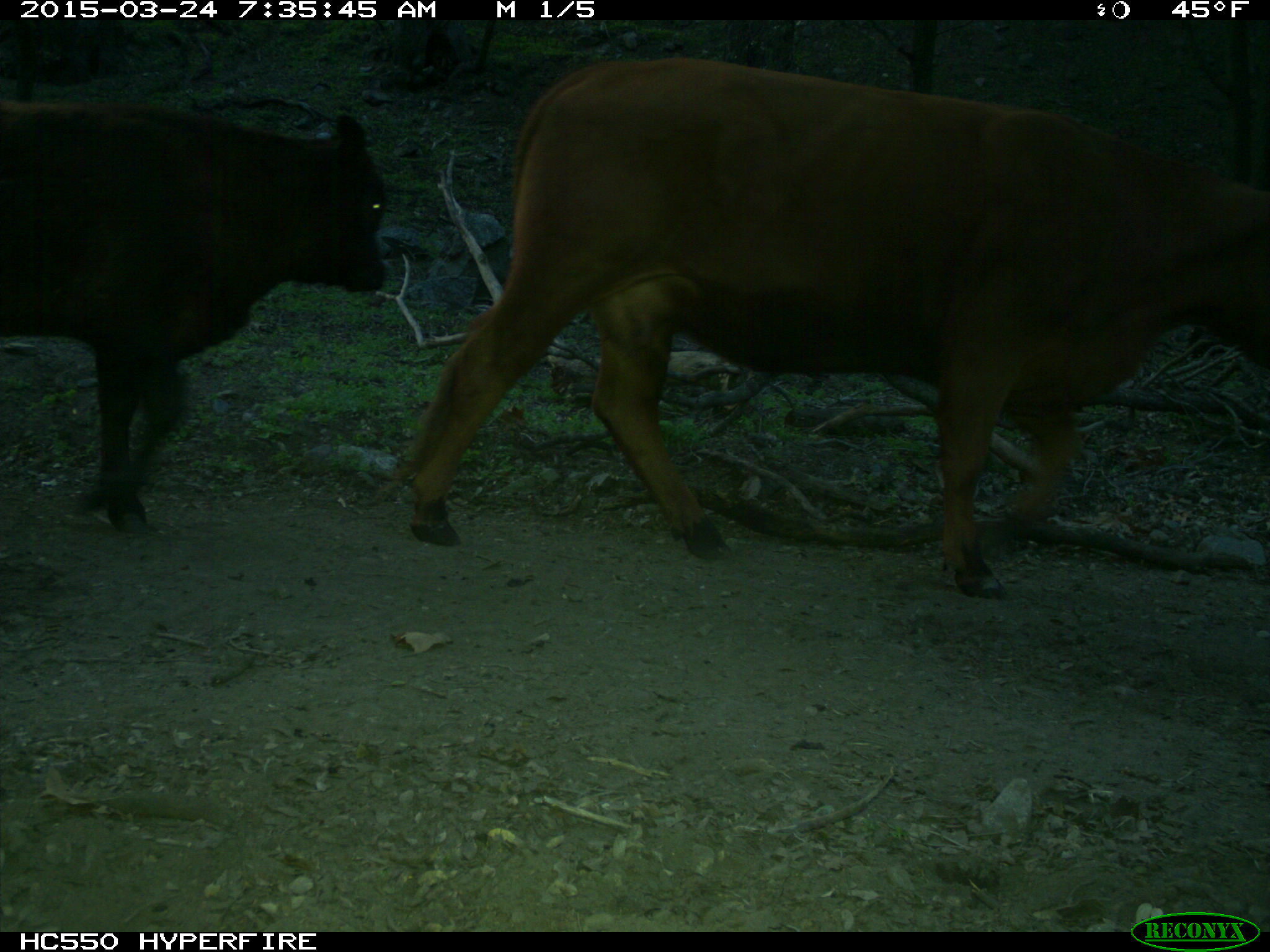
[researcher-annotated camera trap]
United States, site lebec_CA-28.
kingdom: Animalia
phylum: Chordata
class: Mammalia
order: Artiodactyla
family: Bovidae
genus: Bos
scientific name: Bos taurus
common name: domestic cow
Bos taurus (domestic cow).